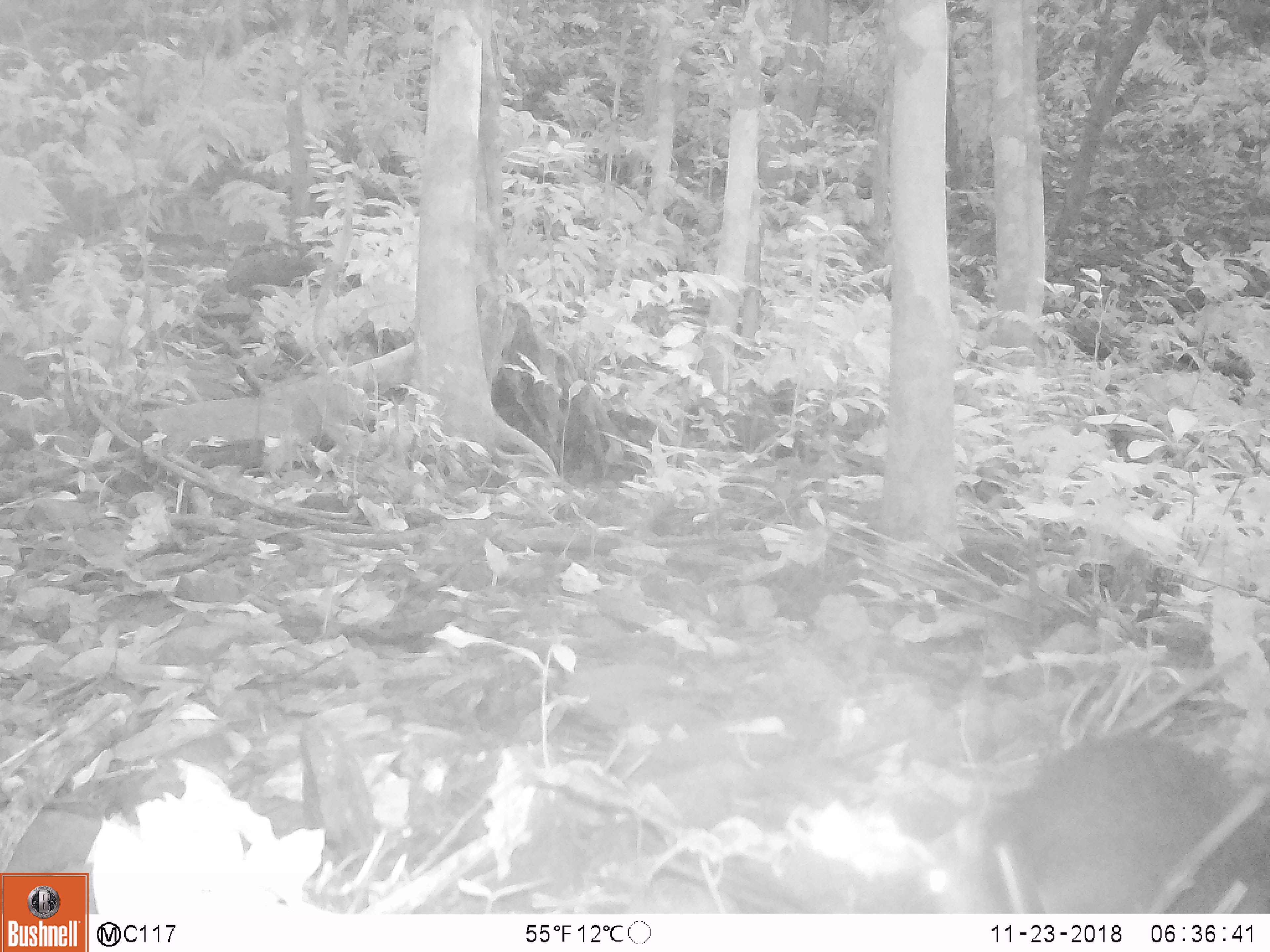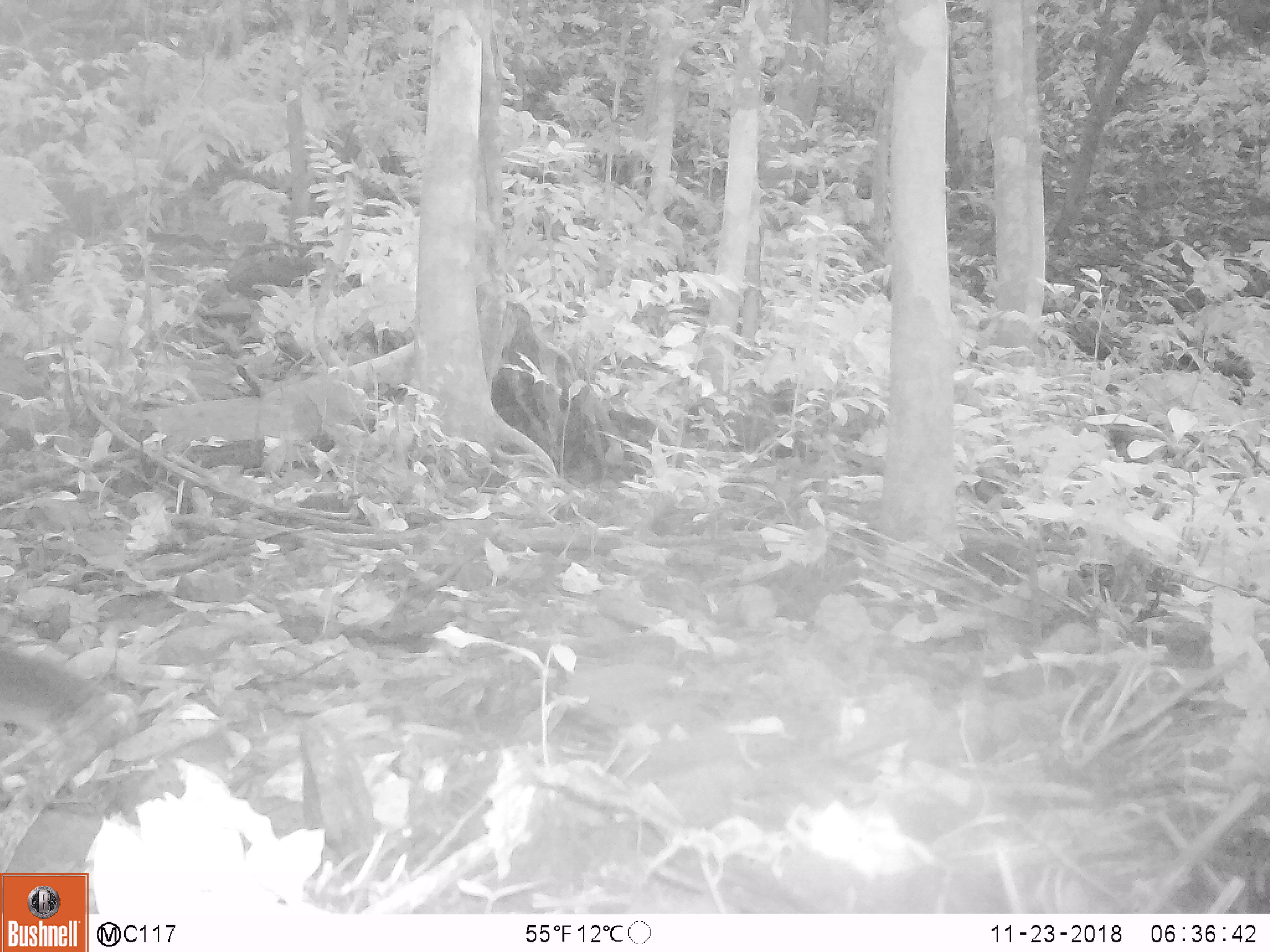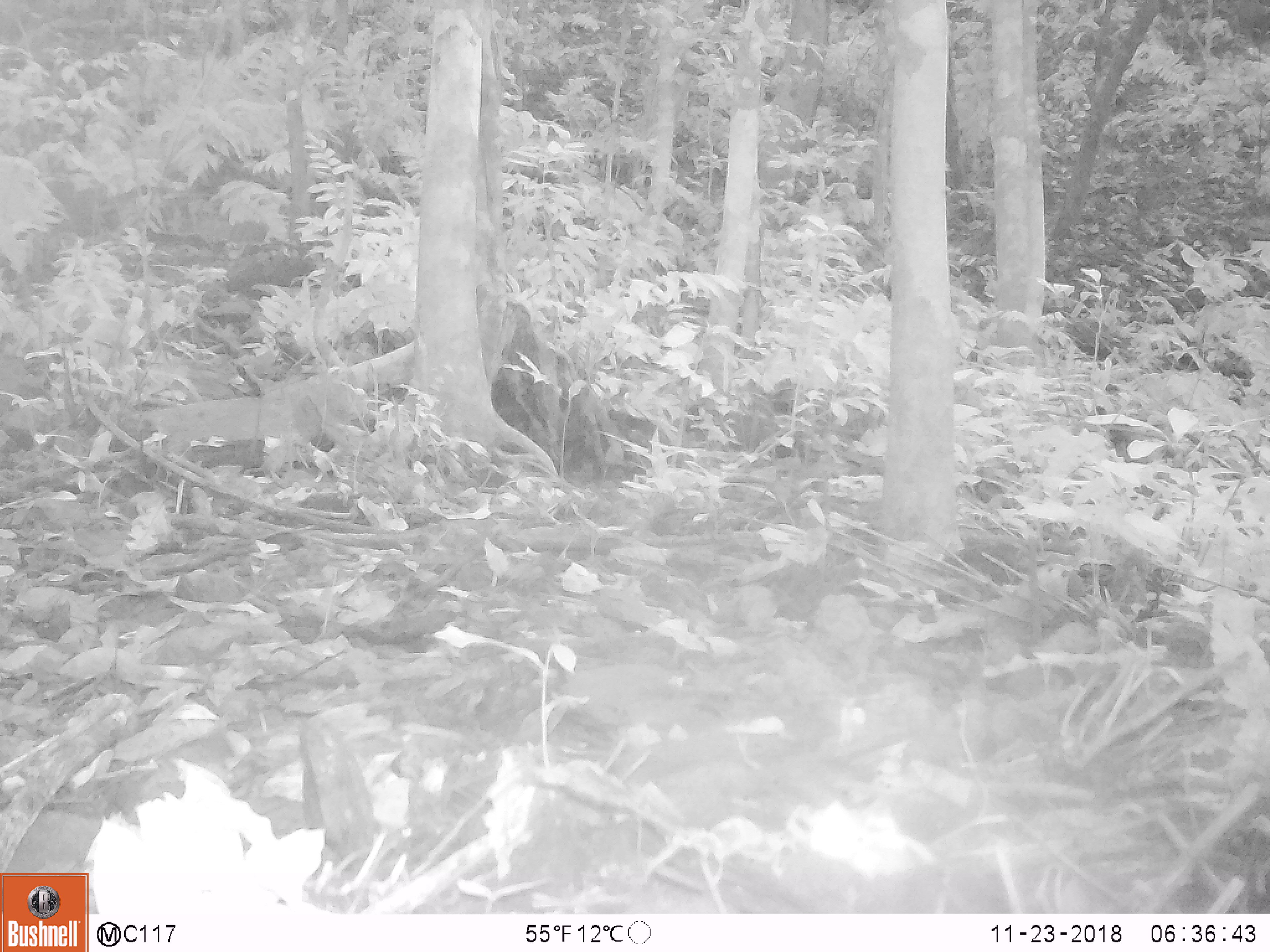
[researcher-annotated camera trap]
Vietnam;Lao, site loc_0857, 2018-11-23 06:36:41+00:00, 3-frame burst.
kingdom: Animalia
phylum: Chordata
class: Mammalia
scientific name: Mammalia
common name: mammal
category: unidentified mammal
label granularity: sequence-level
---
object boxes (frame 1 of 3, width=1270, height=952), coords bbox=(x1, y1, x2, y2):
unidentified mammal: bbox=(982, 730, 1270, 913)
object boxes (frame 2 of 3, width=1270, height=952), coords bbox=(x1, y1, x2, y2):
unidentified mammal: bbox=(0, 634, 120, 748)